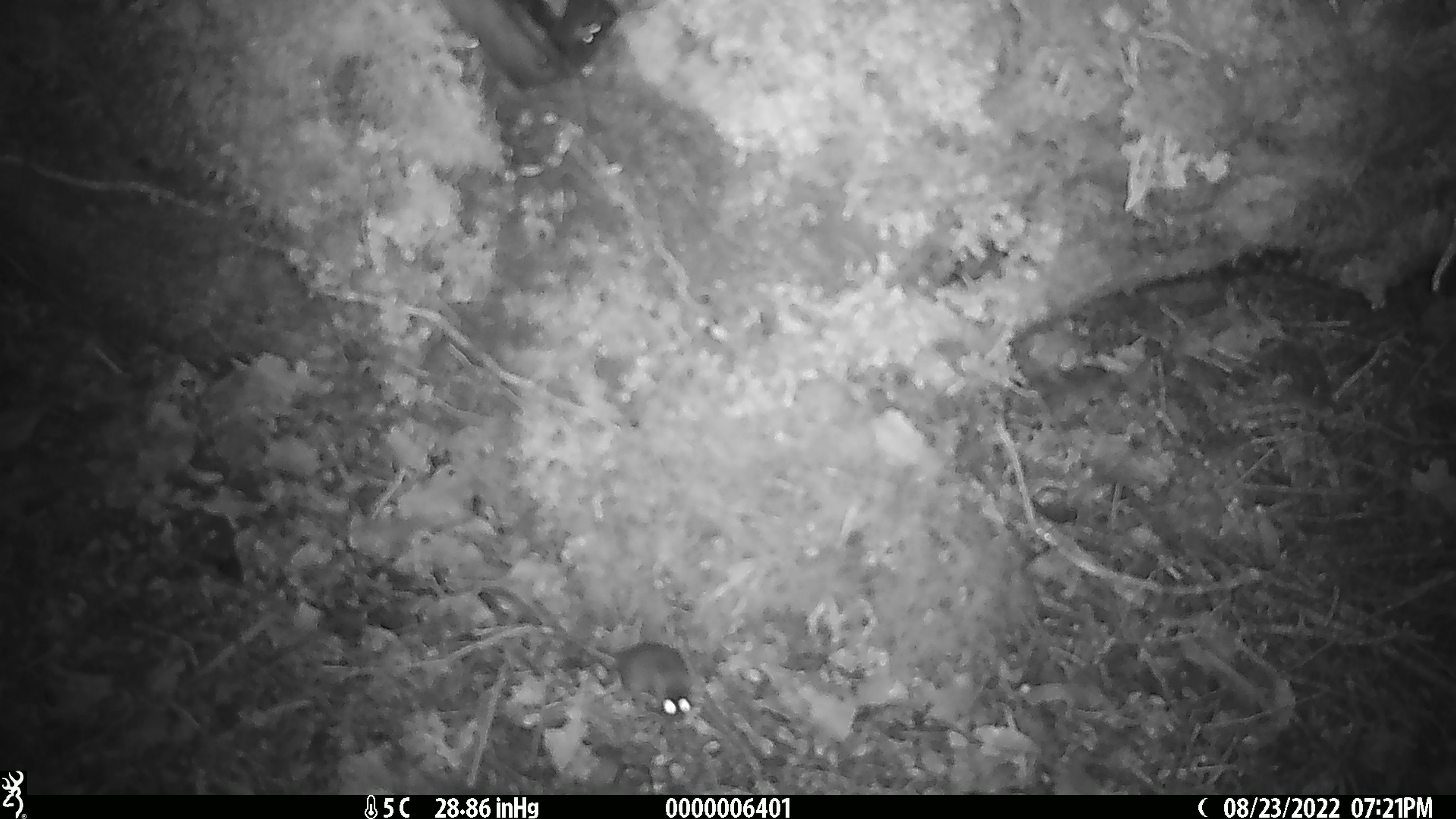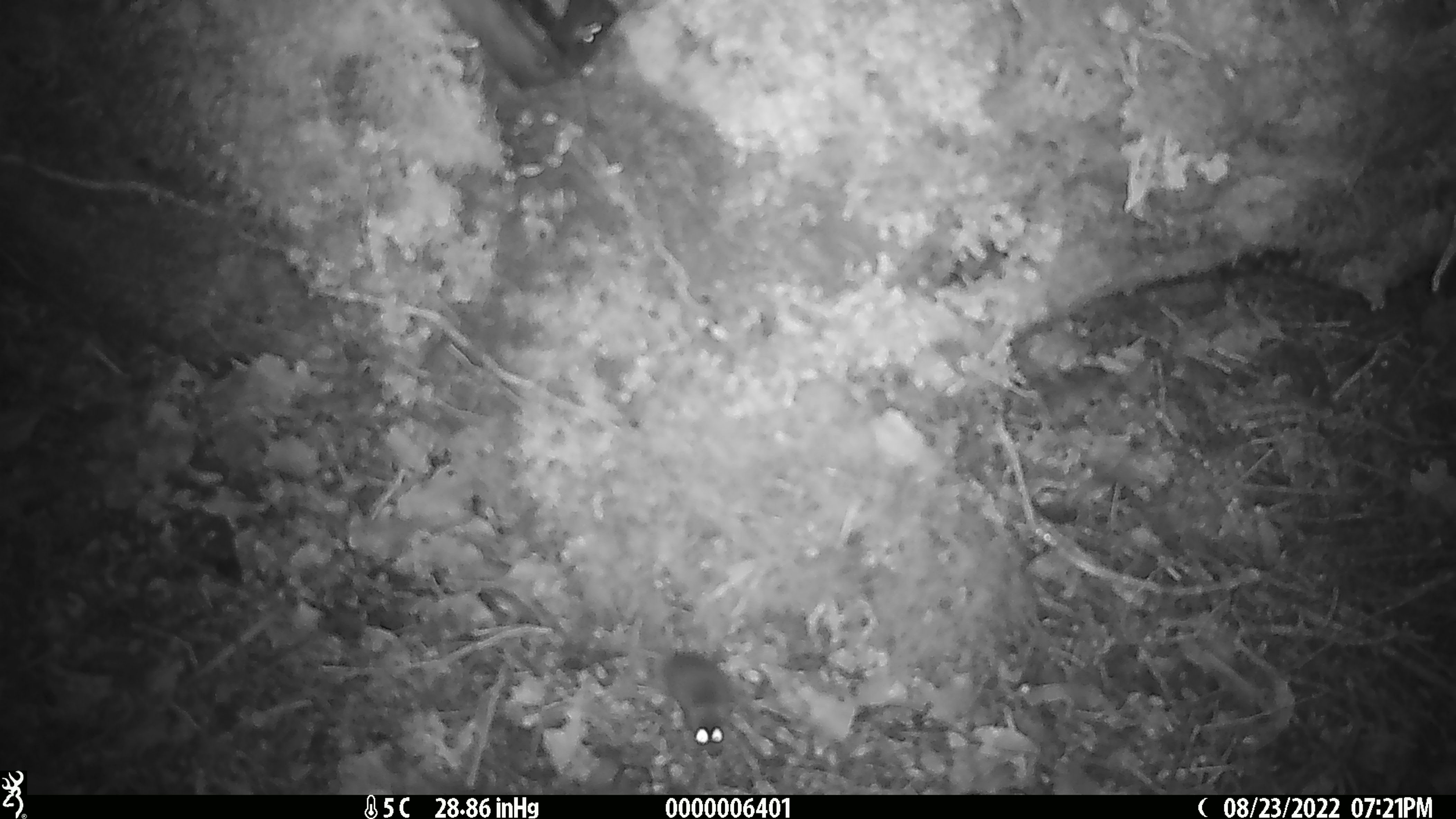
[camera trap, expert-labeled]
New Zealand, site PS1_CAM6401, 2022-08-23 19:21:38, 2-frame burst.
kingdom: Animalia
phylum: Chordata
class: Mammalia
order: Rodentia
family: Muridae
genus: Mus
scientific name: Mus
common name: mouse